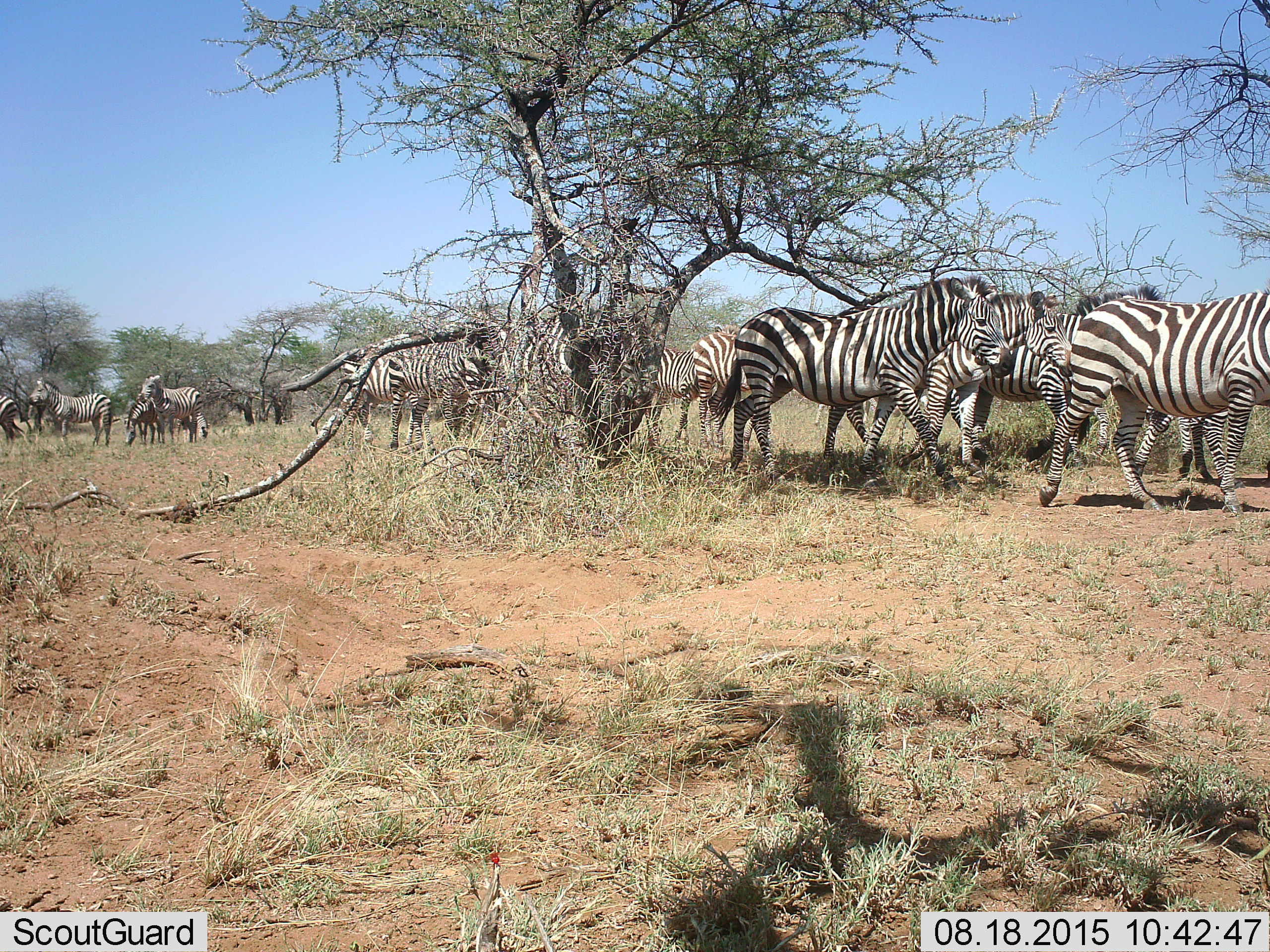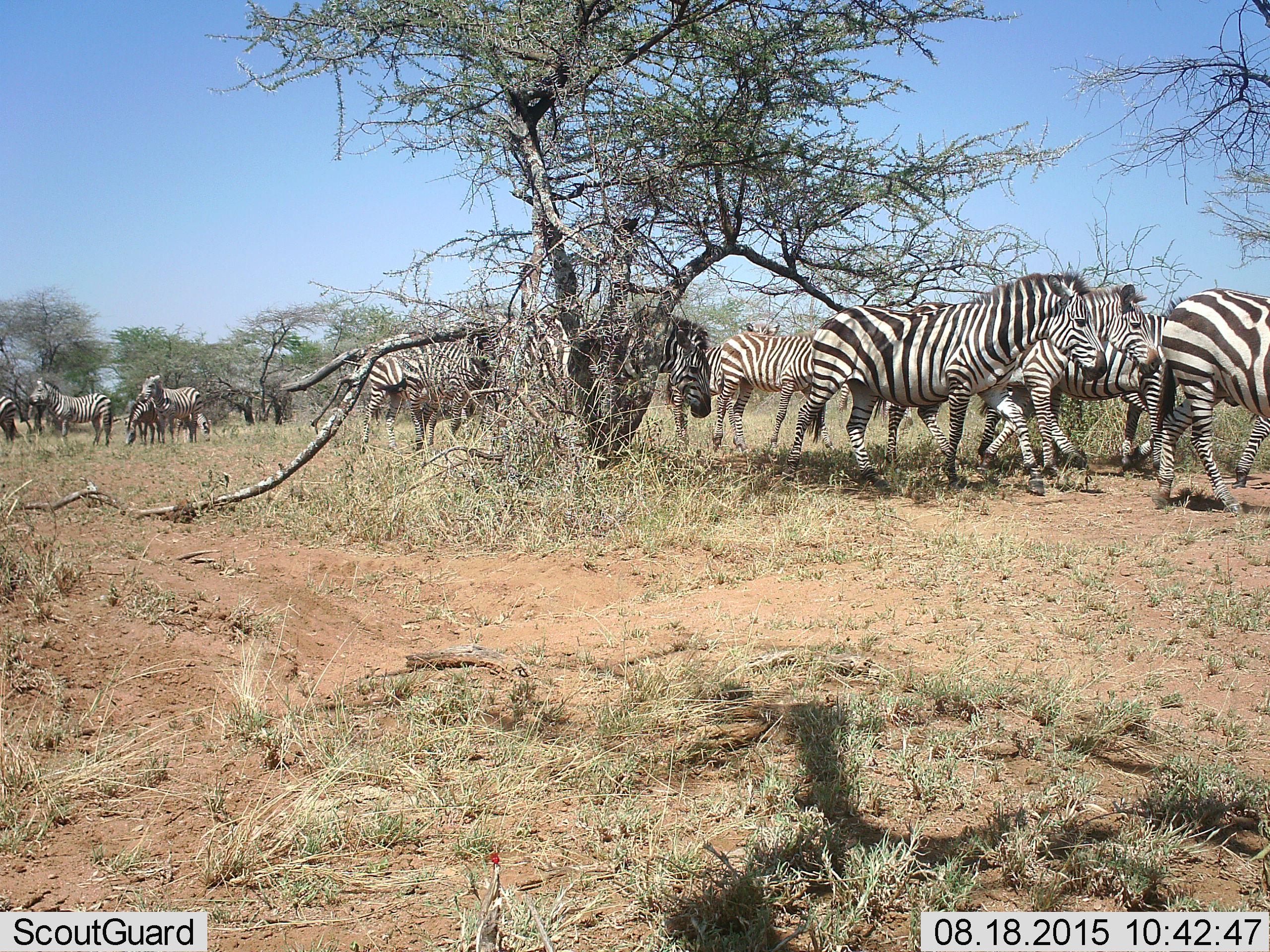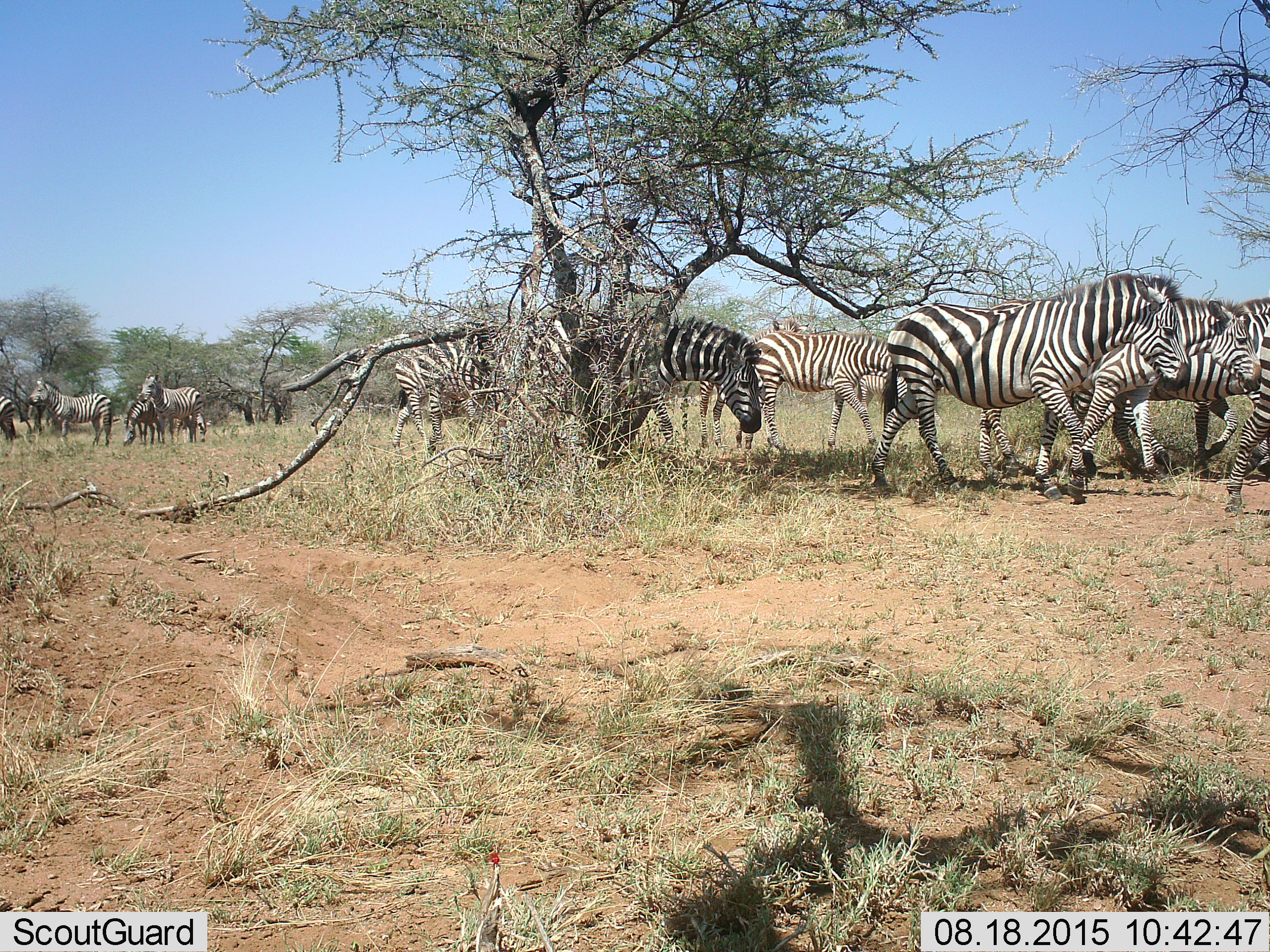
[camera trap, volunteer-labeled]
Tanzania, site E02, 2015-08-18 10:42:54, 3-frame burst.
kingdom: Animalia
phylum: Chordata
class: Mammalia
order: Perissodactyla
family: Equidae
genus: Equus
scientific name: Equus quagga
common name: plains zebra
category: zebra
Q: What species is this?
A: Zebra (plains zebra) (Equus quagga).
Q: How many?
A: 11-50.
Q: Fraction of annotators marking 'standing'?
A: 59%.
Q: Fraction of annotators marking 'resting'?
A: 6%.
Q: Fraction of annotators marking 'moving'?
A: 94%.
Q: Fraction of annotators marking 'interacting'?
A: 0%.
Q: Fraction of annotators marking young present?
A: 41%.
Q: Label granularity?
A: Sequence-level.